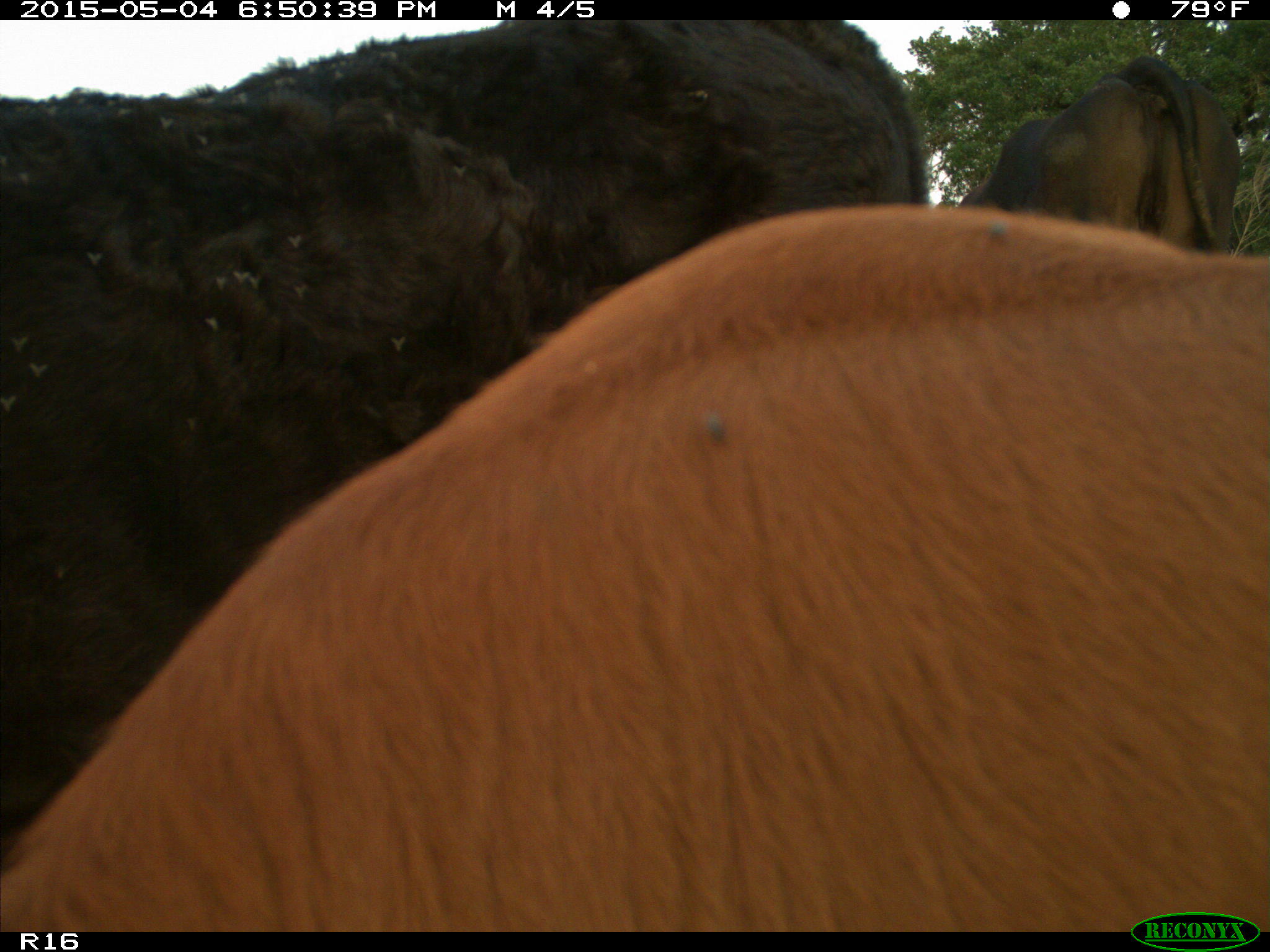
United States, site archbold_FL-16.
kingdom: Animalia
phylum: Chordata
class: Mammalia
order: Artiodactyla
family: Bovidae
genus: Bos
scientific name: Bos taurus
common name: domestic cow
Bos taurus (domestic cow).